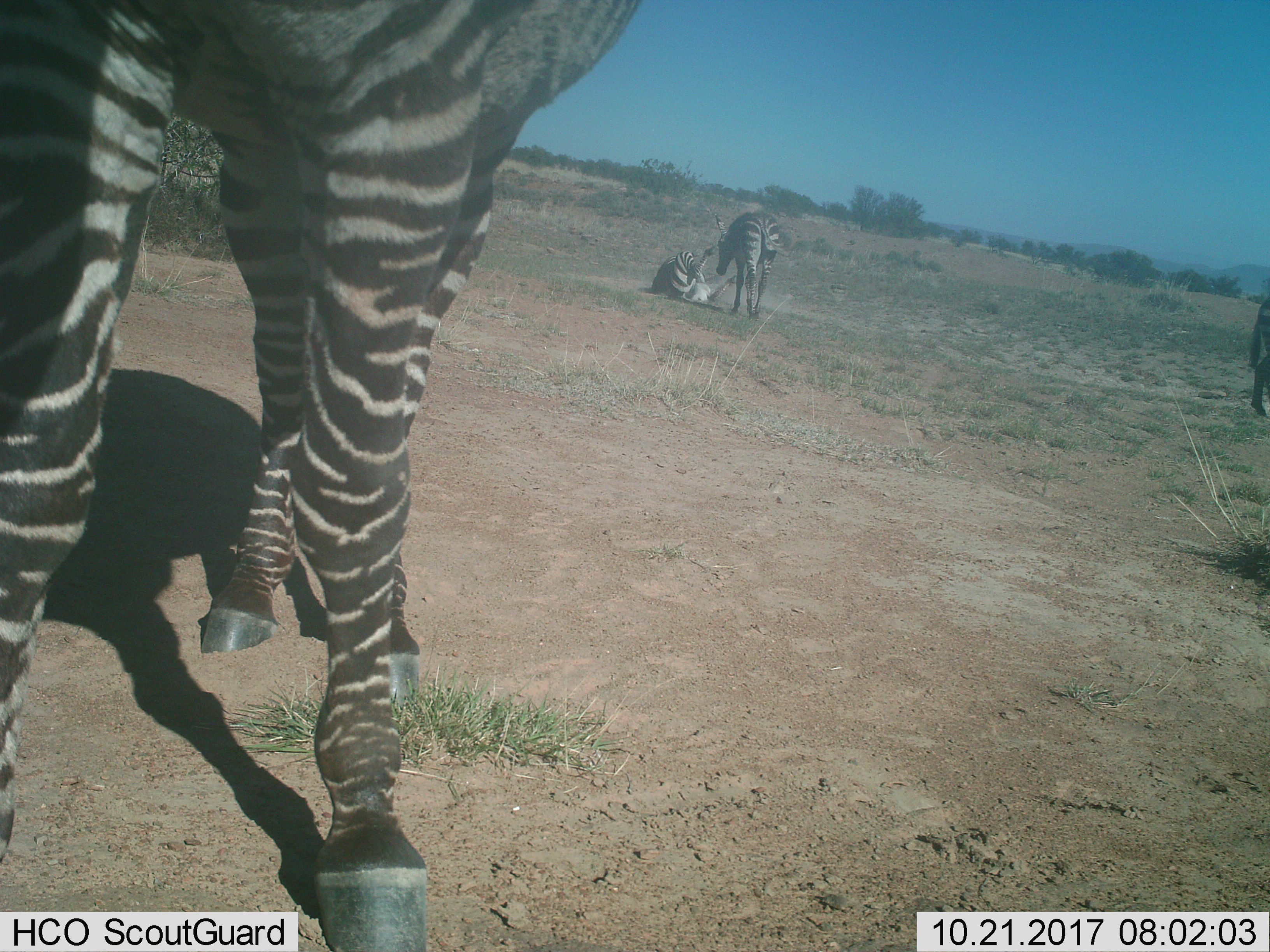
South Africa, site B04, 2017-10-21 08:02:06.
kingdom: Animalia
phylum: Chordata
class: Mammalia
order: Perissodactyla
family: Equidae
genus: Equus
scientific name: Equus zebra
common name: mountain zebra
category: zebramountain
Zebramountain (mountain zebra) (Equus zebra), count 4. Behavior (volunteer vote fractions): standing 62%, resting 25%, moving 50%, interacting 75%. Young present (vote fraction): 12%. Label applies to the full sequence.